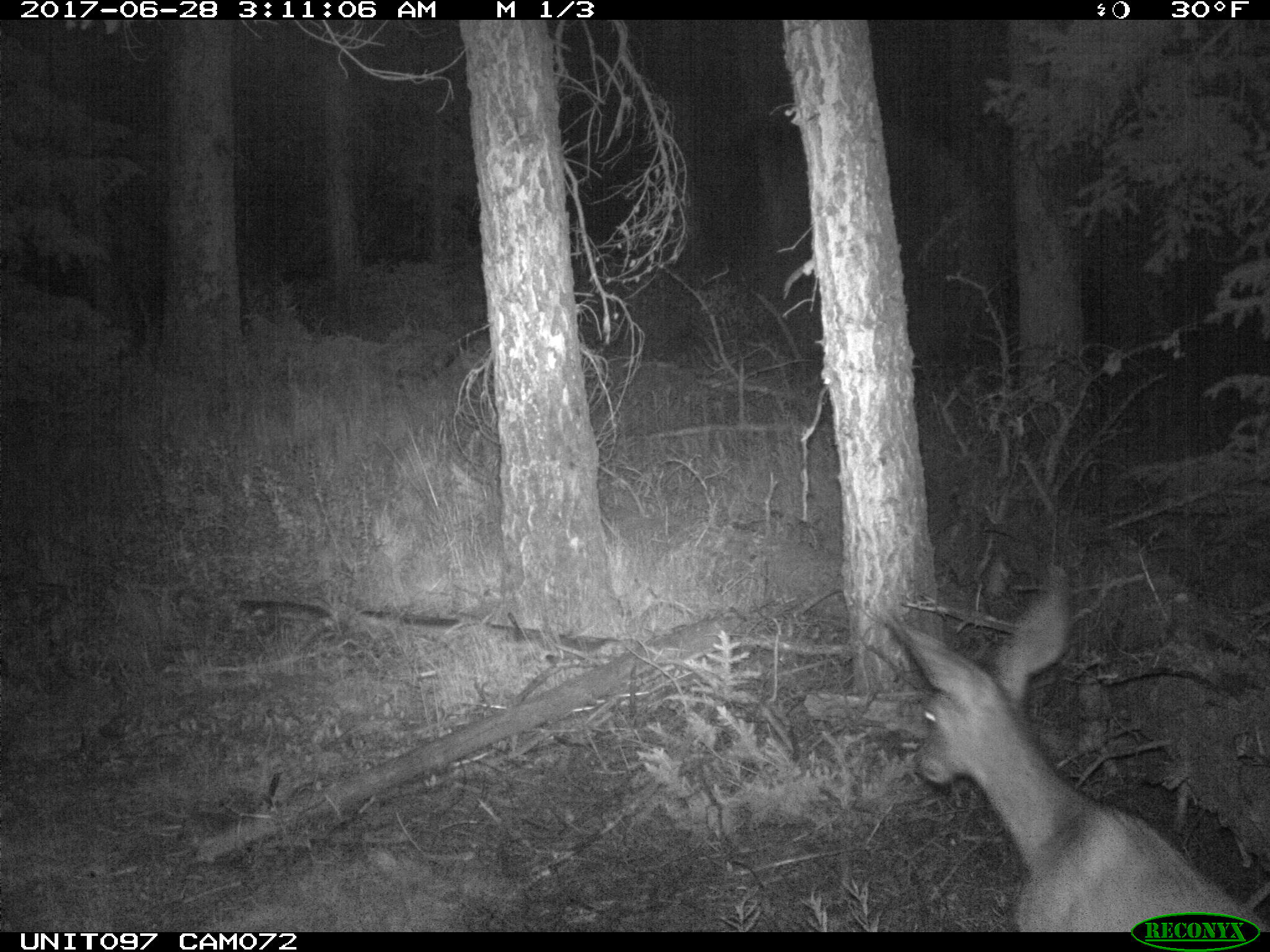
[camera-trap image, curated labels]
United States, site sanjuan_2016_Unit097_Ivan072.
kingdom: Animalia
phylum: Chordata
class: Mammalia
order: Artiodactyla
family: Cervidae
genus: Odocoileus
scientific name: Odocoileus hemionus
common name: mule deer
Odocoileus hemionus (mule deer).